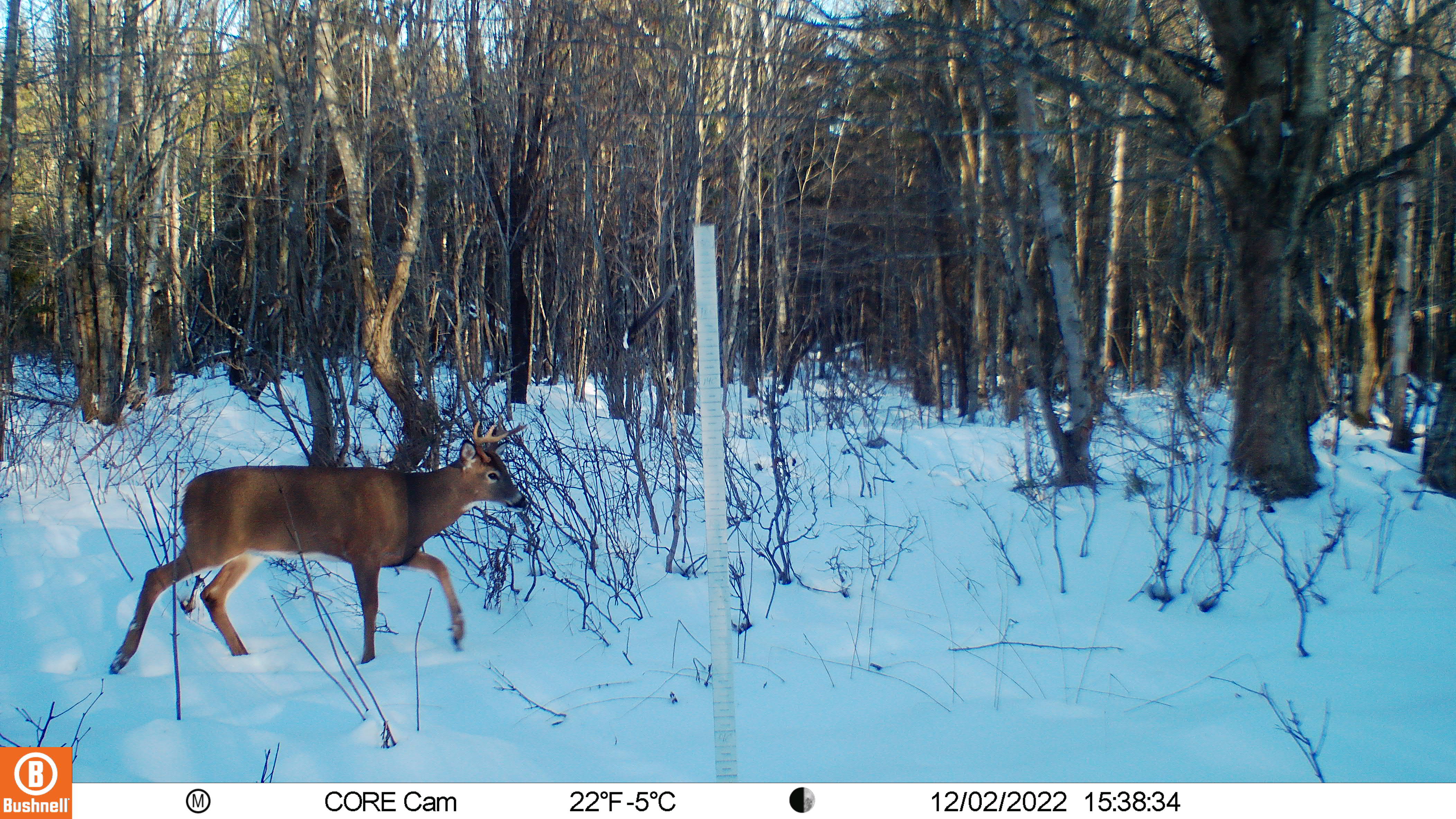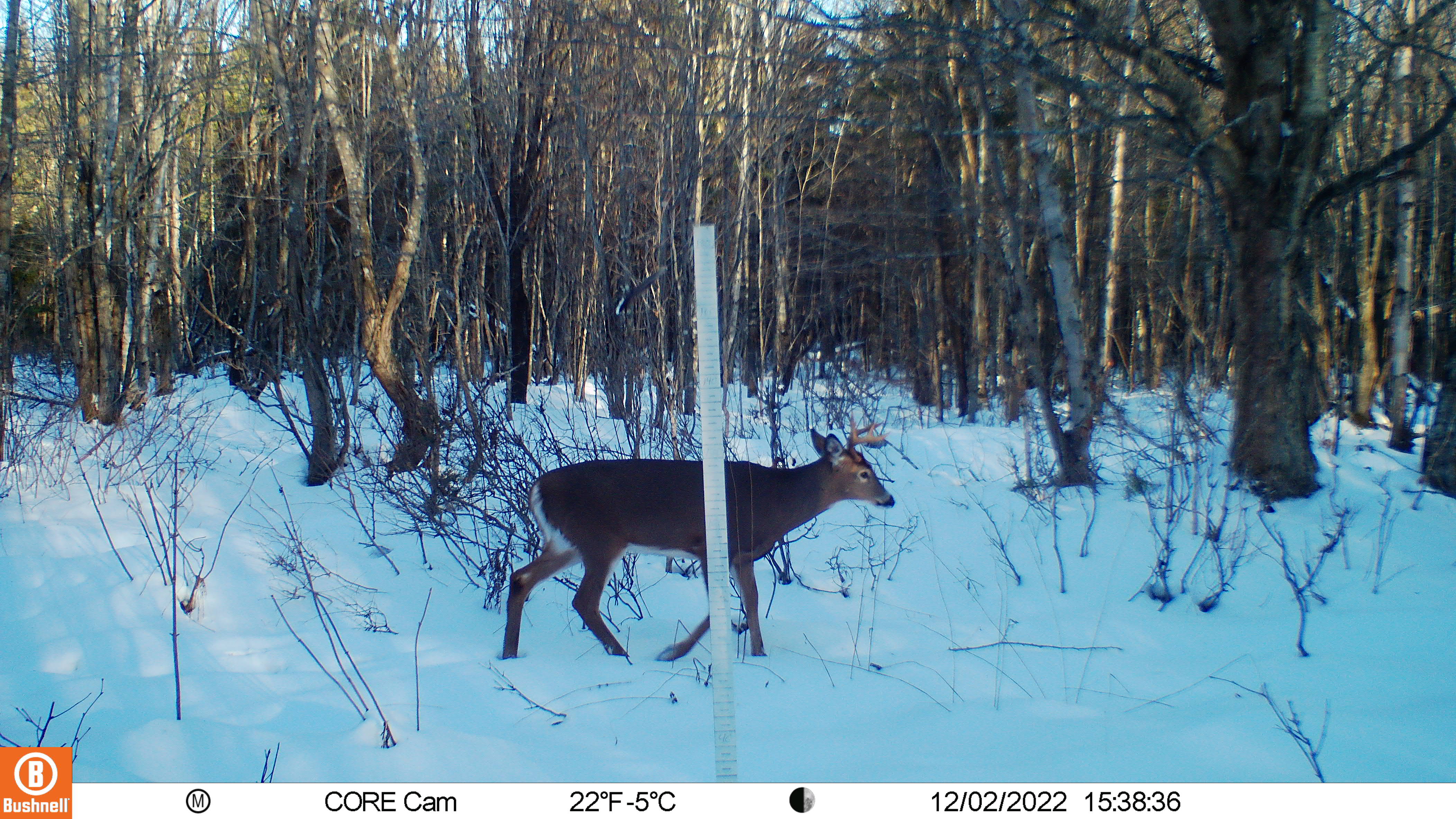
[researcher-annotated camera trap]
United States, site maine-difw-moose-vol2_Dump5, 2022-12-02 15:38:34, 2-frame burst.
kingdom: Animalia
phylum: Chordata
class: Mammalia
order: Artiodactyla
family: Cervidae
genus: Odocoileus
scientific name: Odocoileus virginianus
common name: white-tailed deer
White-tailed deer (Odocoileus virginianus).